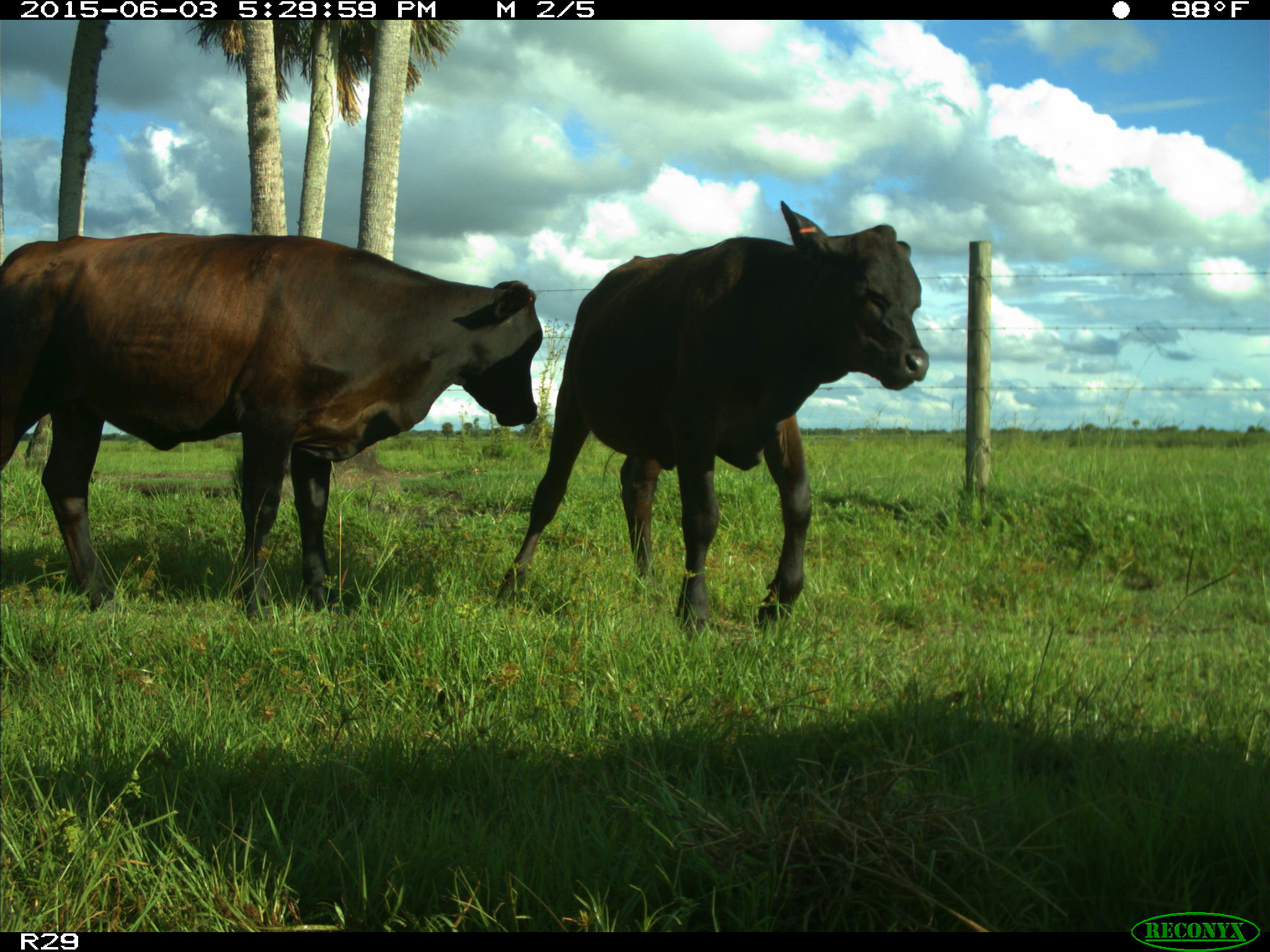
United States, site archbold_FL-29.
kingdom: Animalia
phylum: Chordata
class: Mammalia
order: Artiodactyla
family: Bovidae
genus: Bos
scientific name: Bos taurus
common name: domestic cow